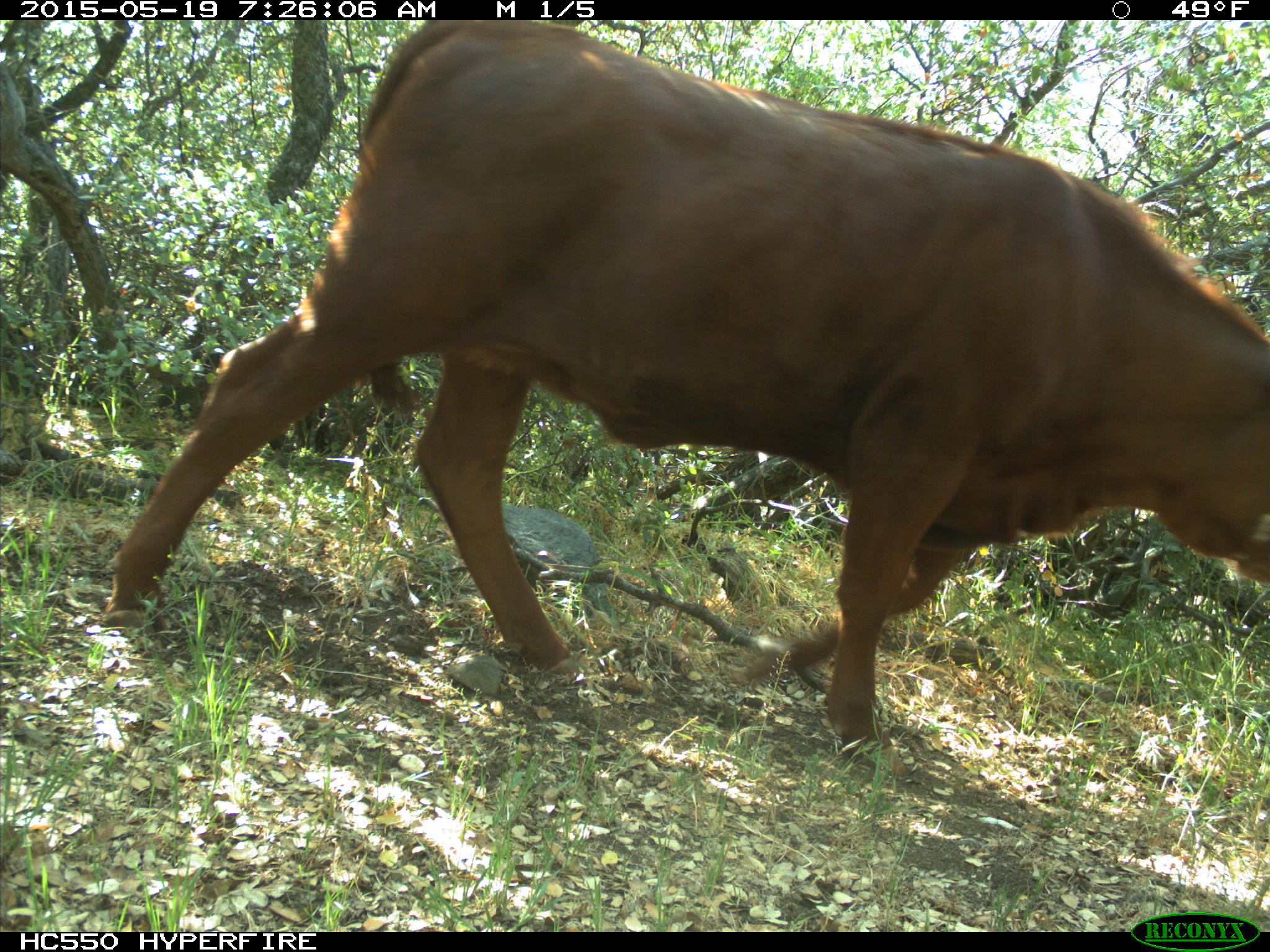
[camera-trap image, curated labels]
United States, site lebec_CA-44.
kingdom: Animalia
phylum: Chordata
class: Mammalia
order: Artiodactyla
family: Bovidae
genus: Bos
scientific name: Bos taurus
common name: domestic cow